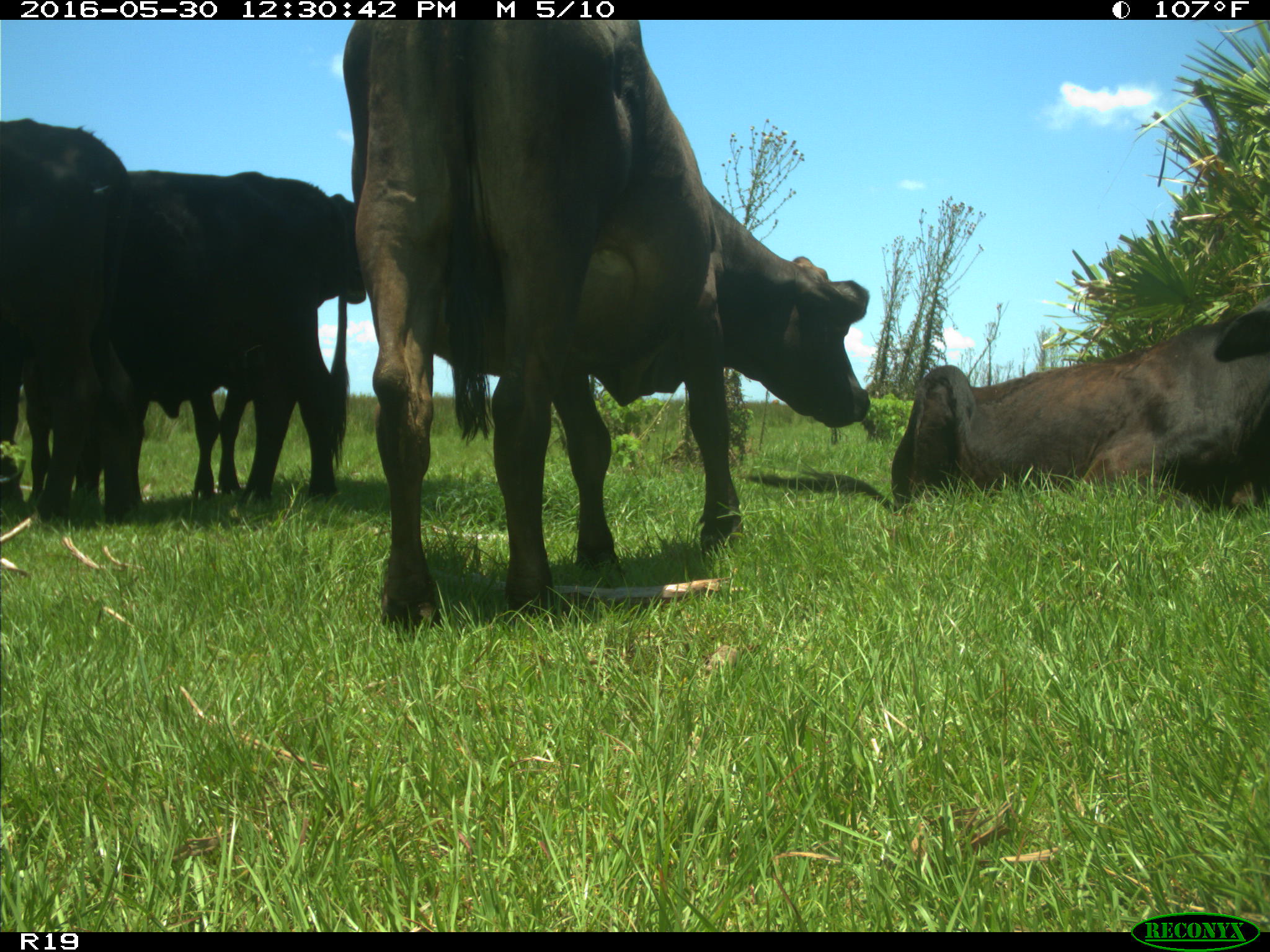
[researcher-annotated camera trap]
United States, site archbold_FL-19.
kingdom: Animalia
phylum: Chordata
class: Mammalia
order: Artiodactyla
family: Bovidae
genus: Bos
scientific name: Bos taurus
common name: domestic cow